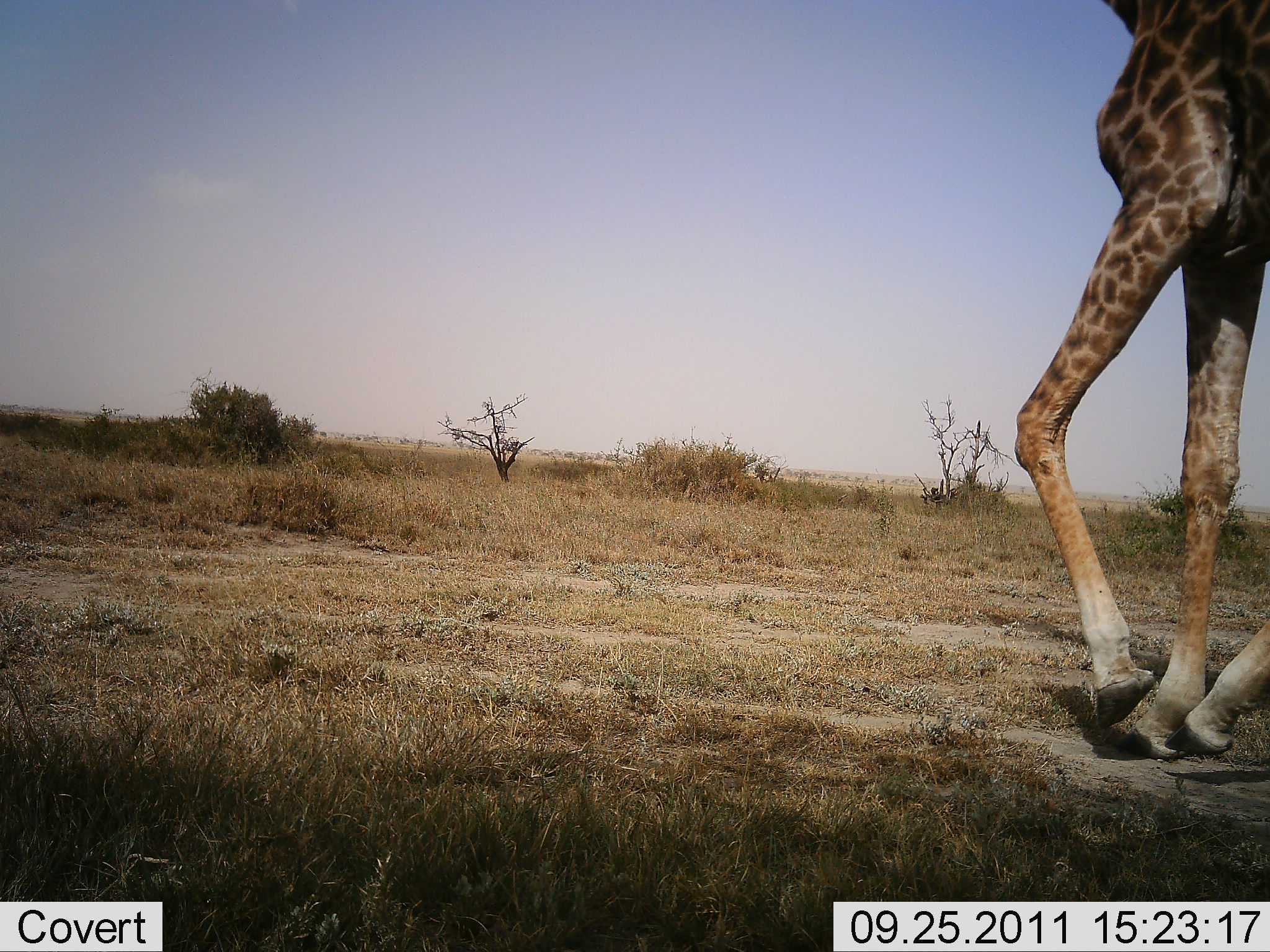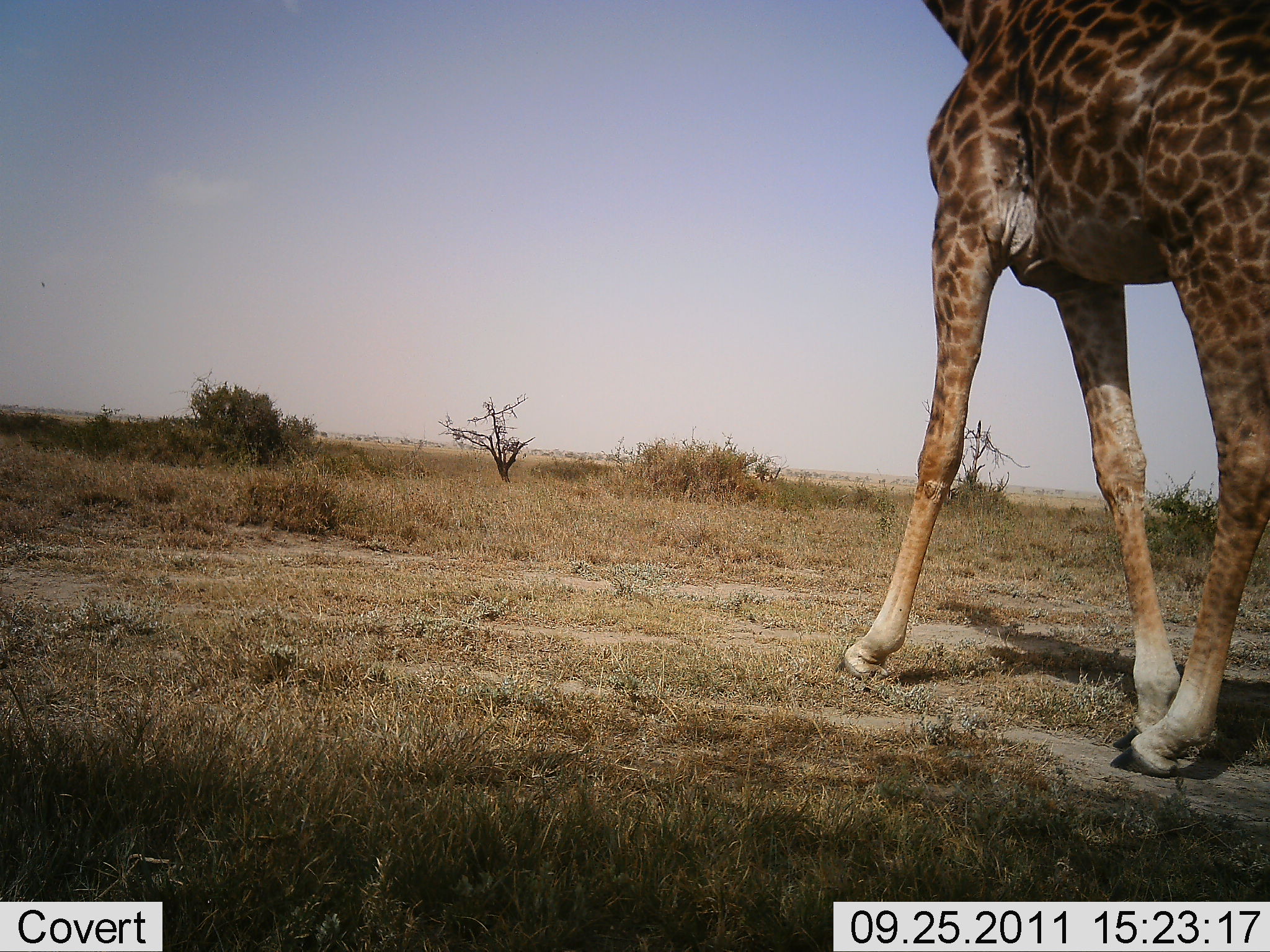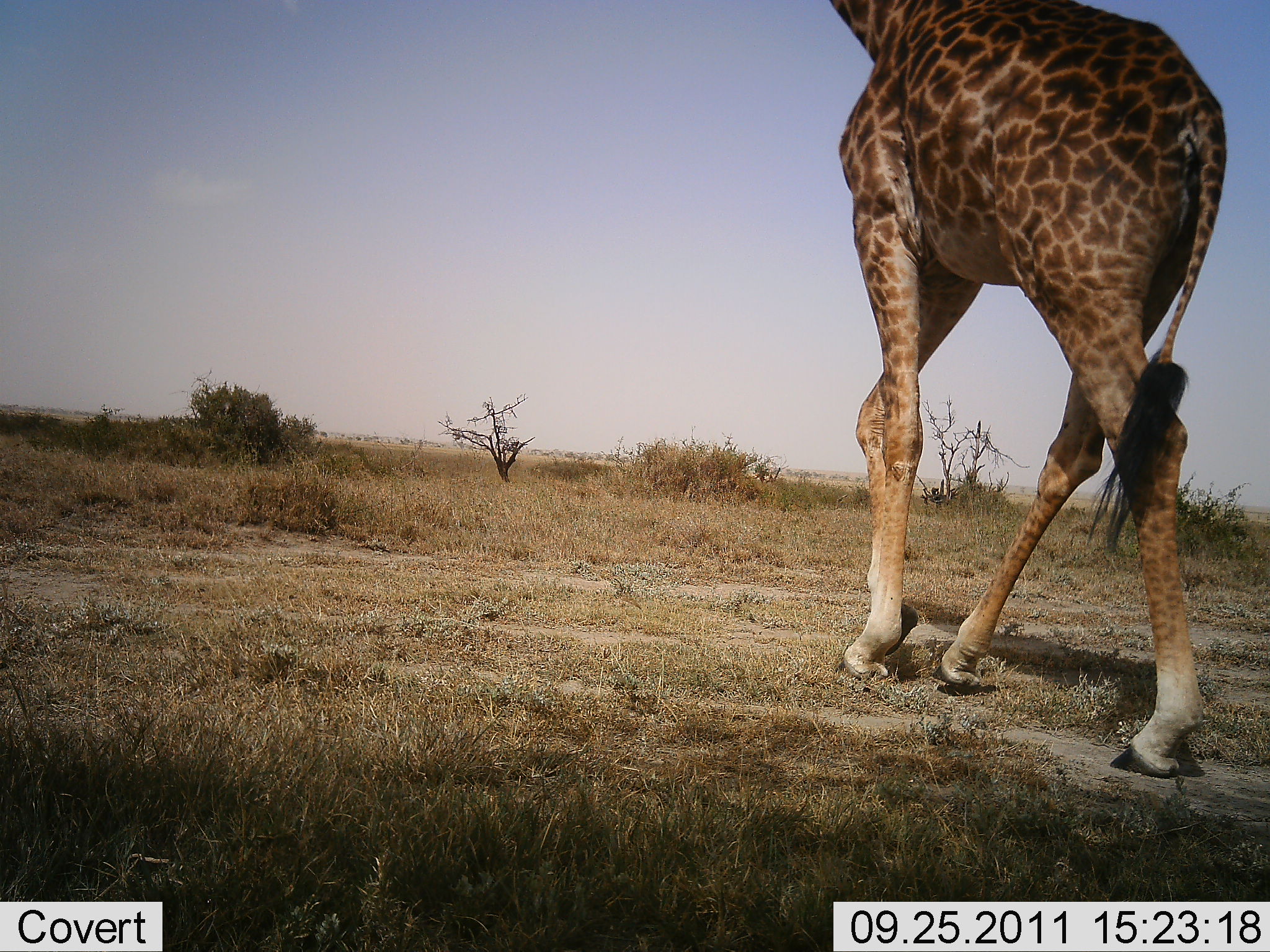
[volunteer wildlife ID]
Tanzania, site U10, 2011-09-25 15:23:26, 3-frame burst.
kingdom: Animalia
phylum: Chordata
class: Mammalia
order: Artiodactyla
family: Giraffidae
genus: Giraffa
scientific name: Giraffa camelopardalis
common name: giraffe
Giraffe (Giraffa camelopardalis), count 1. Behavior (volunteer vote fractions): standing 0%, resting 7%, moving 93%, interacting 0%. Young present (vote fraction): 0%. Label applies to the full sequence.